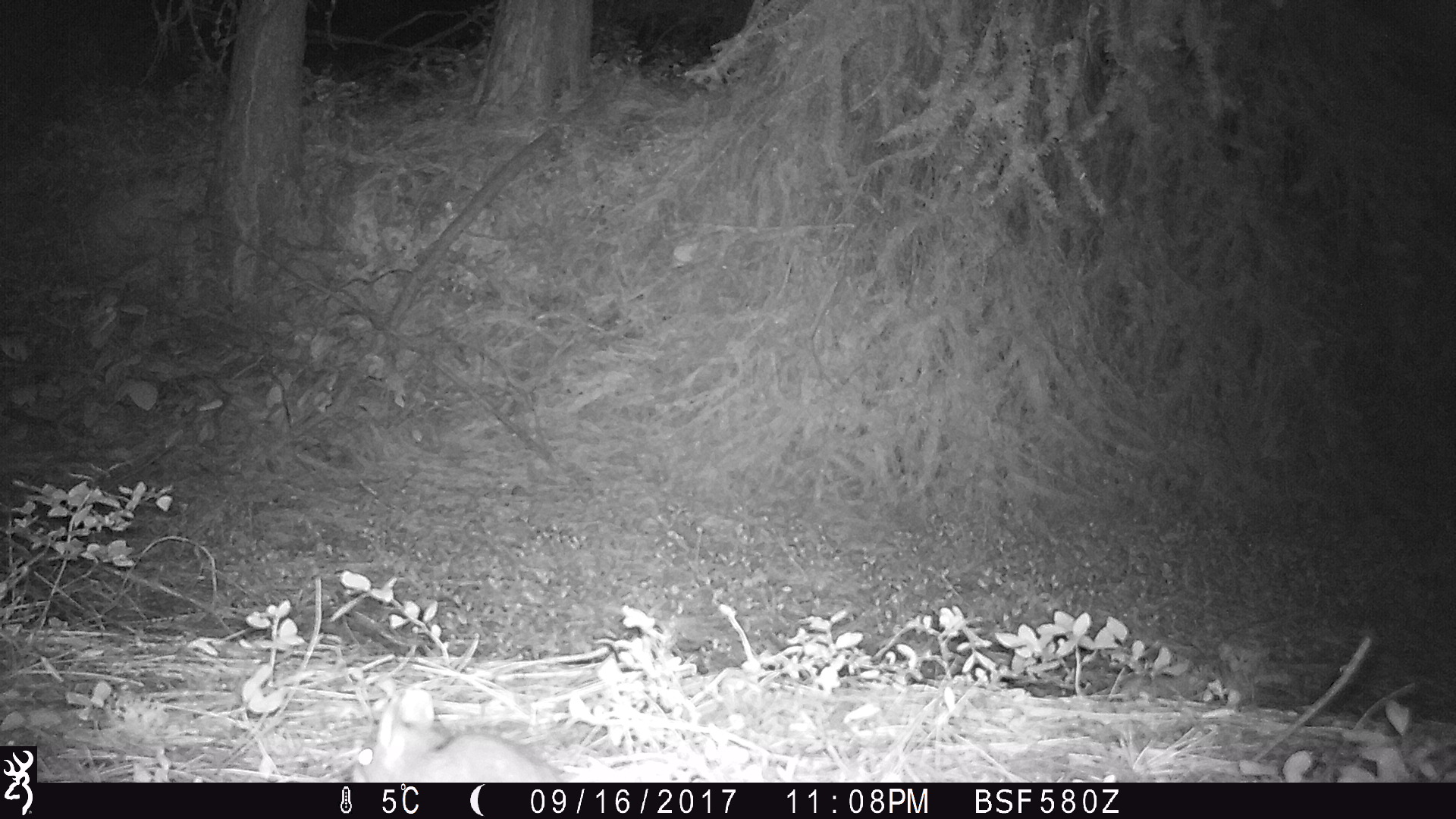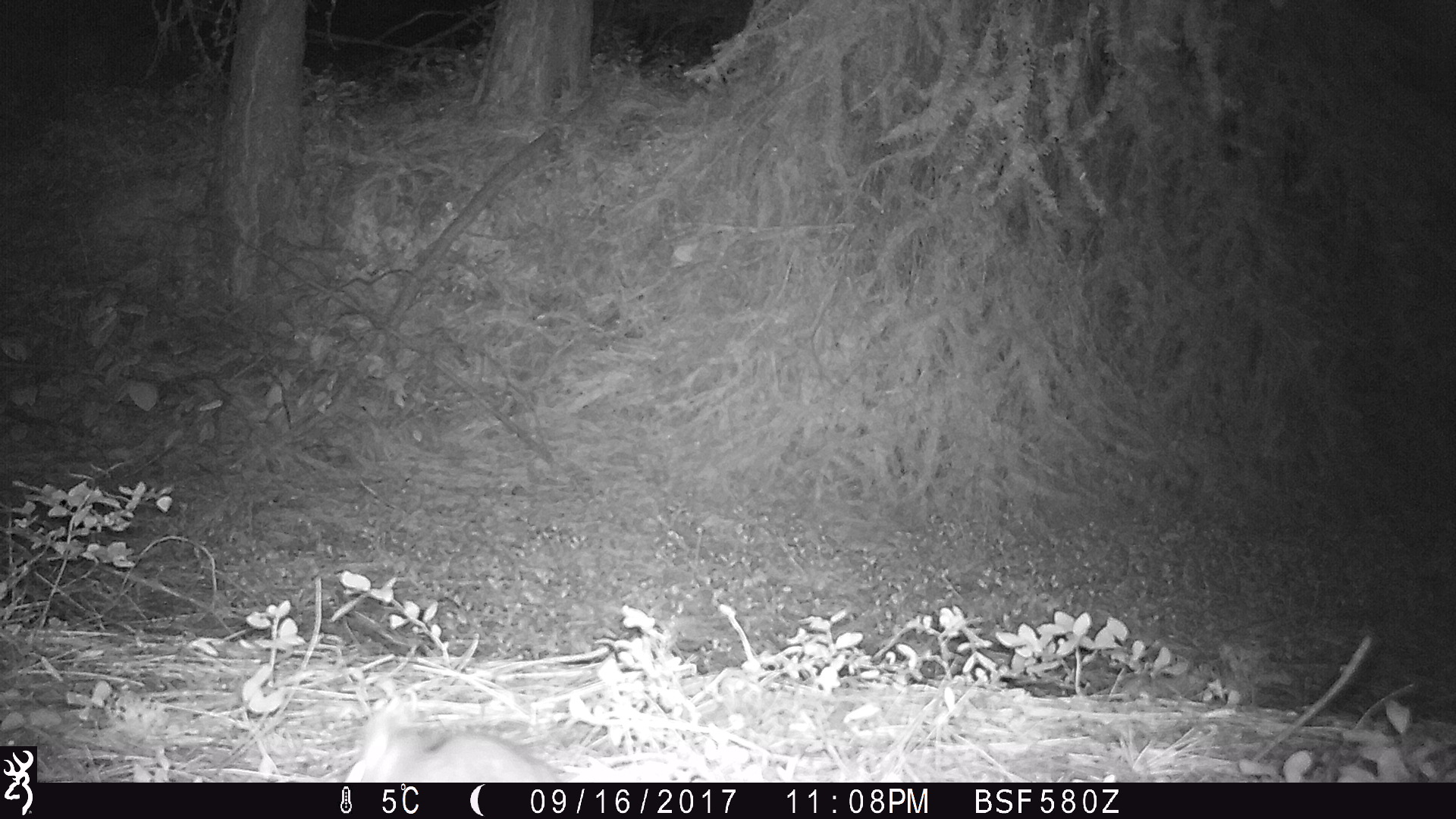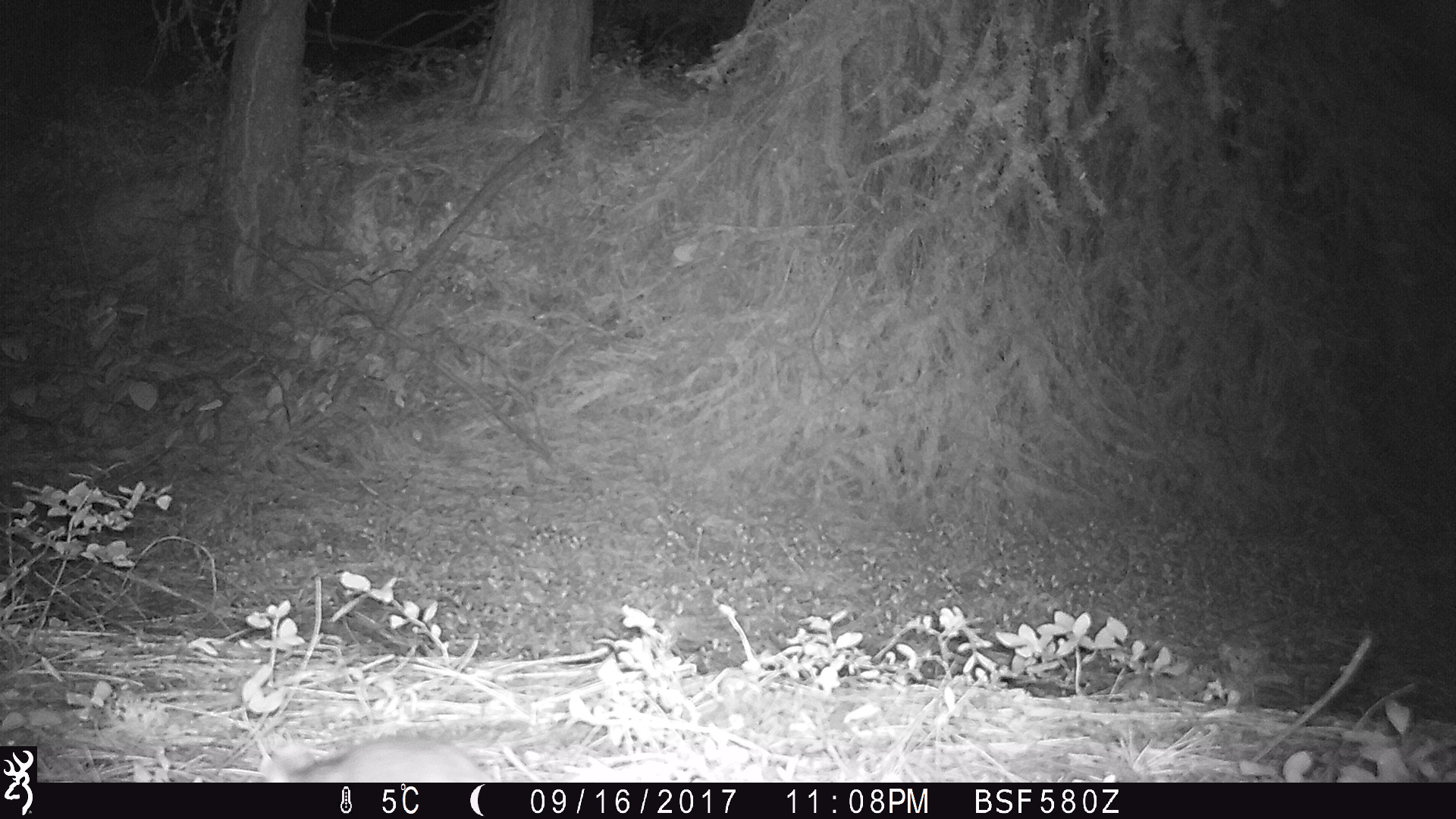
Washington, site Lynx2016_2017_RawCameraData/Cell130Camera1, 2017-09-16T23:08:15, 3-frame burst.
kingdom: Animalia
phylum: Chordata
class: Mammalia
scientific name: Mammalia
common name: small mammal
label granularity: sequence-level